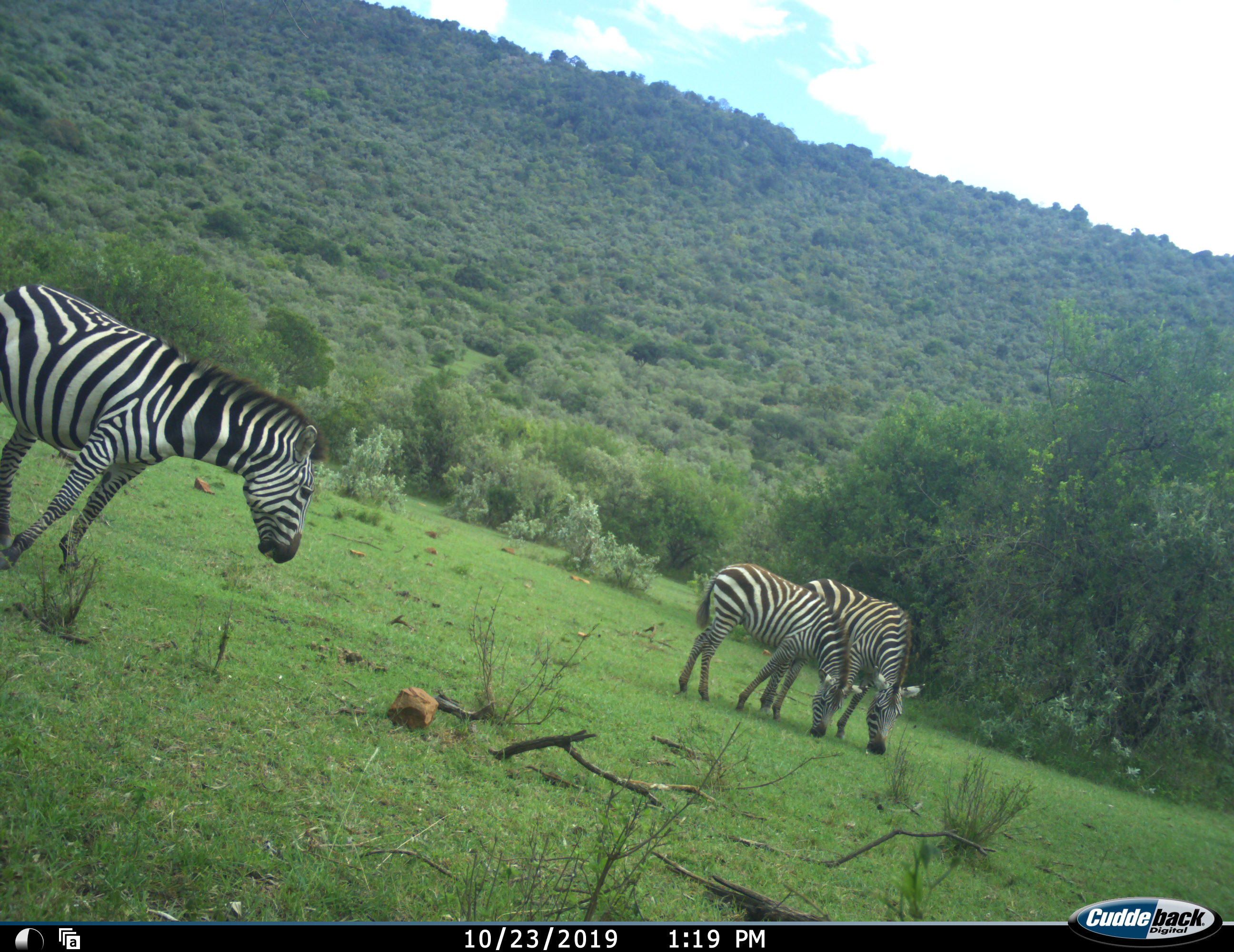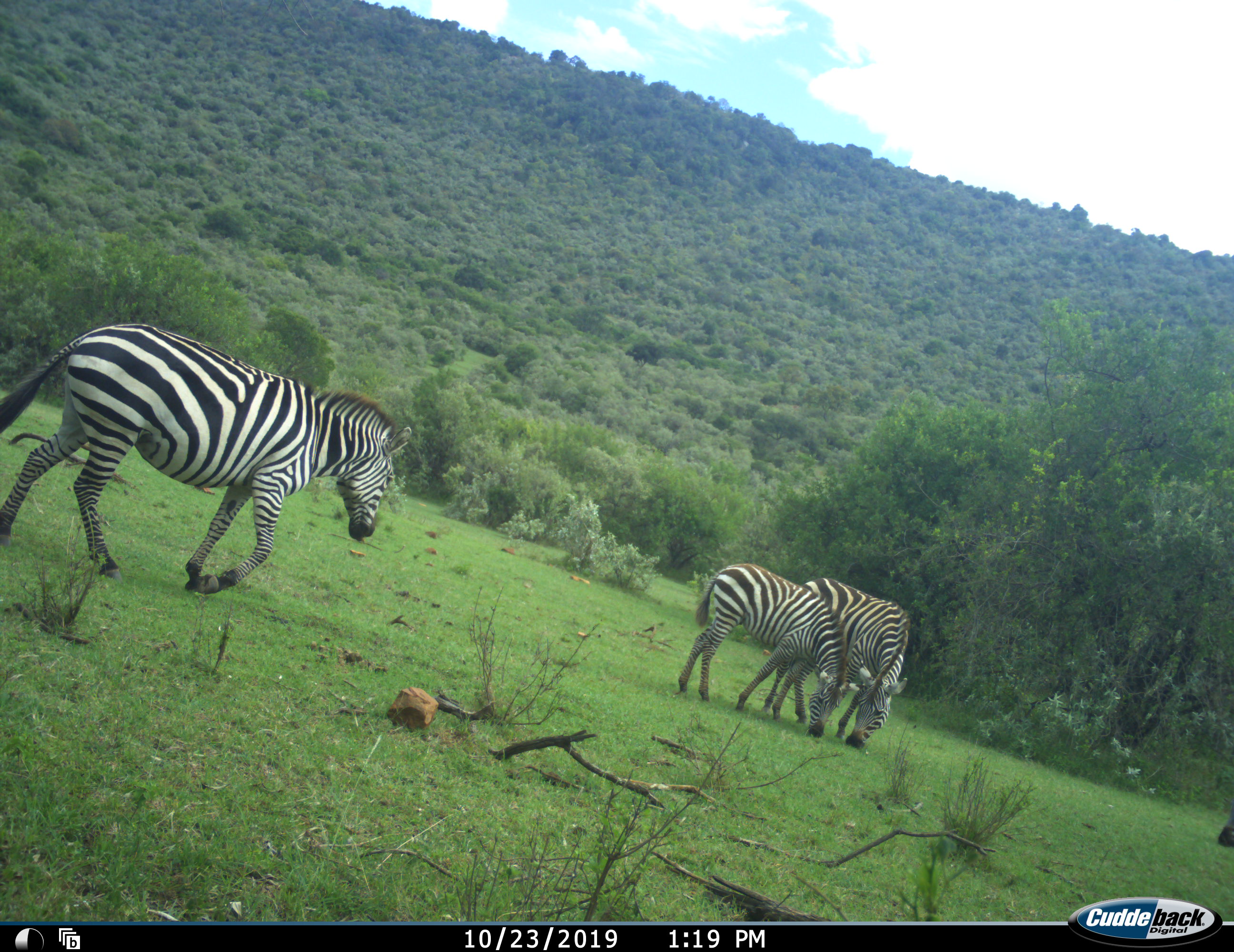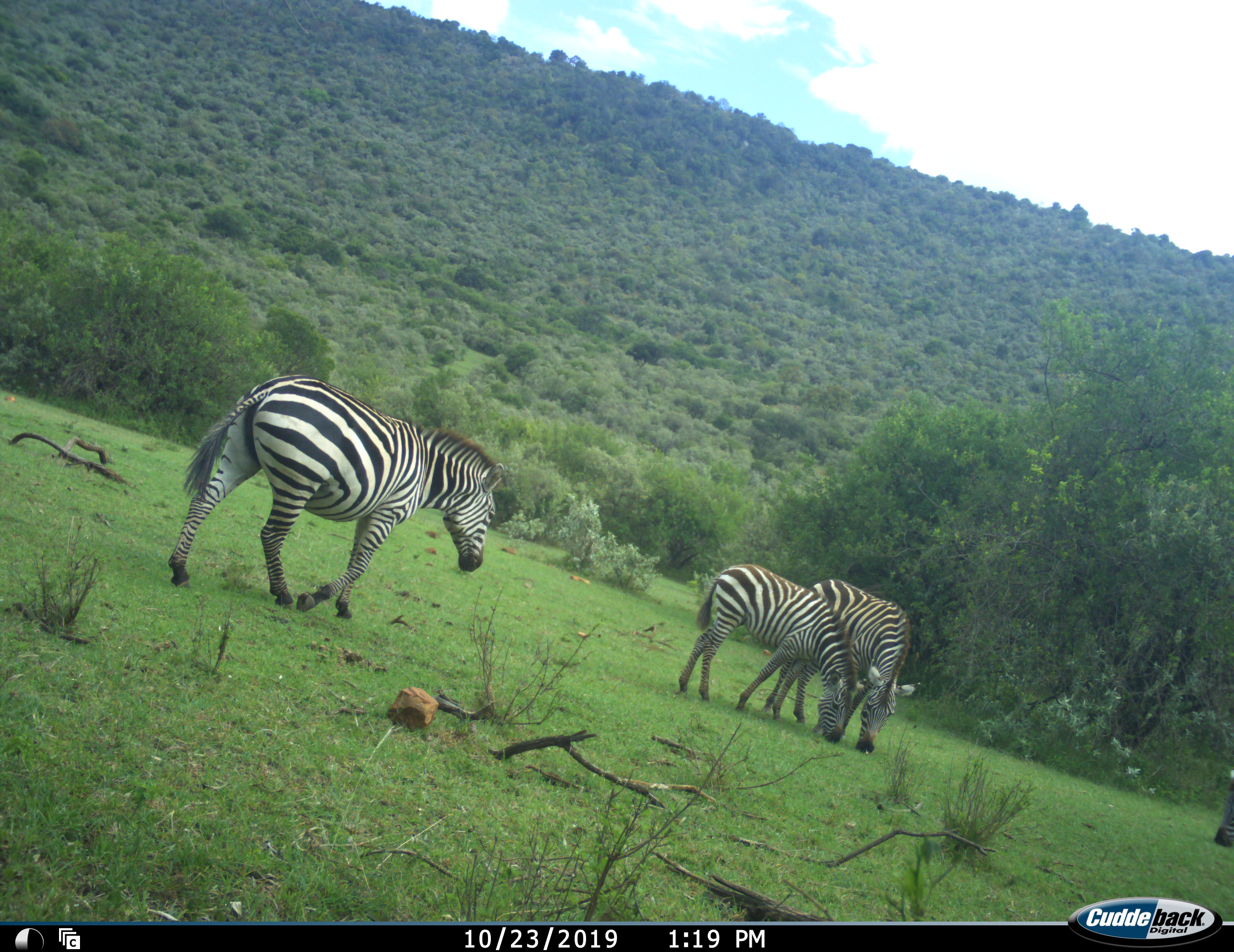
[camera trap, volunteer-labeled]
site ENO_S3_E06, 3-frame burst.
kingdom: Animalia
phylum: Chordata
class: Mammalia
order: Perissodactyla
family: Equidae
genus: Equus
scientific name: Equus quagga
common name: plains zebra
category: zebraplains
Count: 4.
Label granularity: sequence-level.